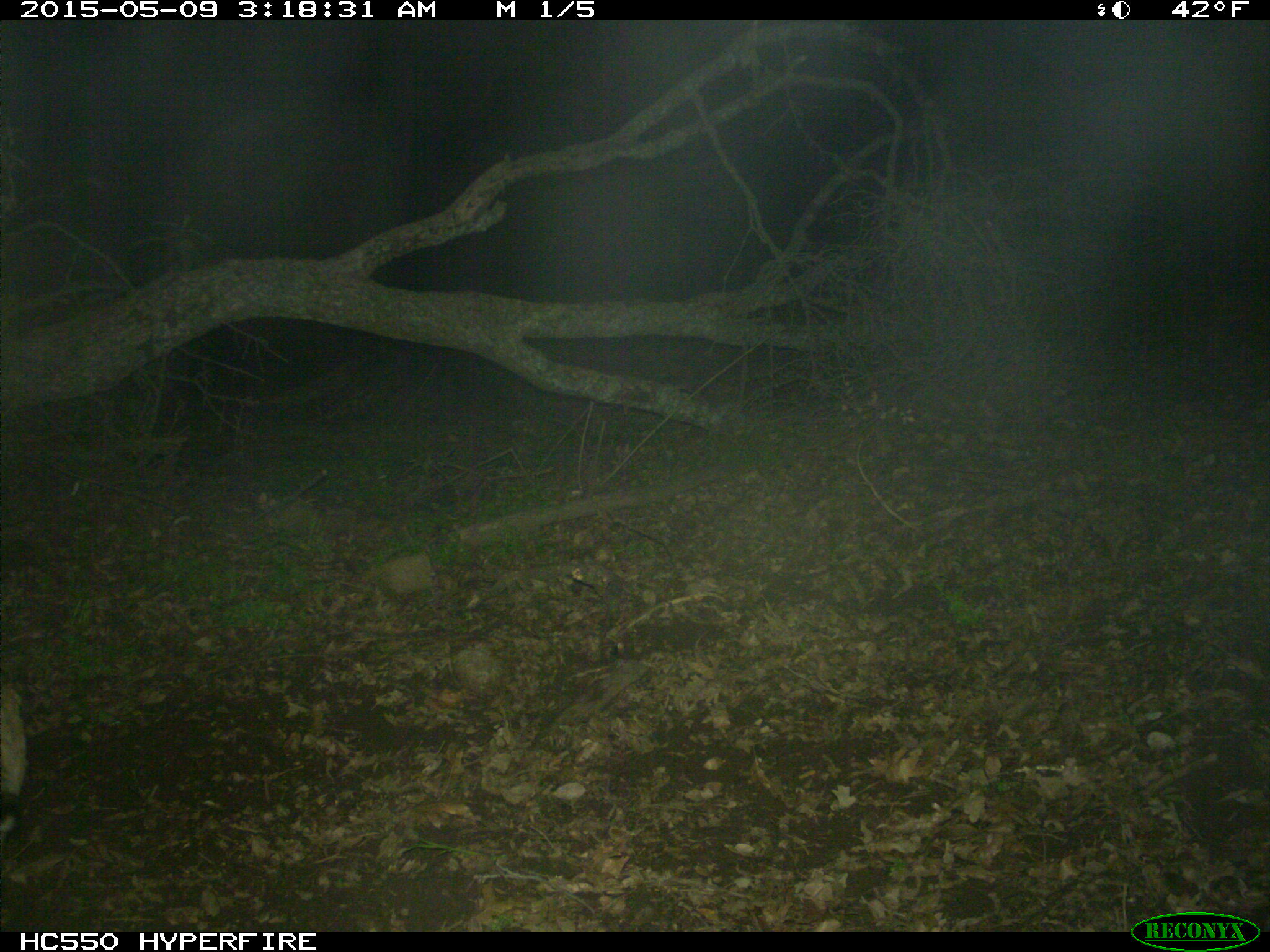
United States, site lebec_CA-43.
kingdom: Animalia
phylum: Chordata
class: Mammalia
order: Artiodactyla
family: Bovidae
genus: Bos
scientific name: Bos taurus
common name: domestic cow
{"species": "Bos taurus (domestic cow)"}